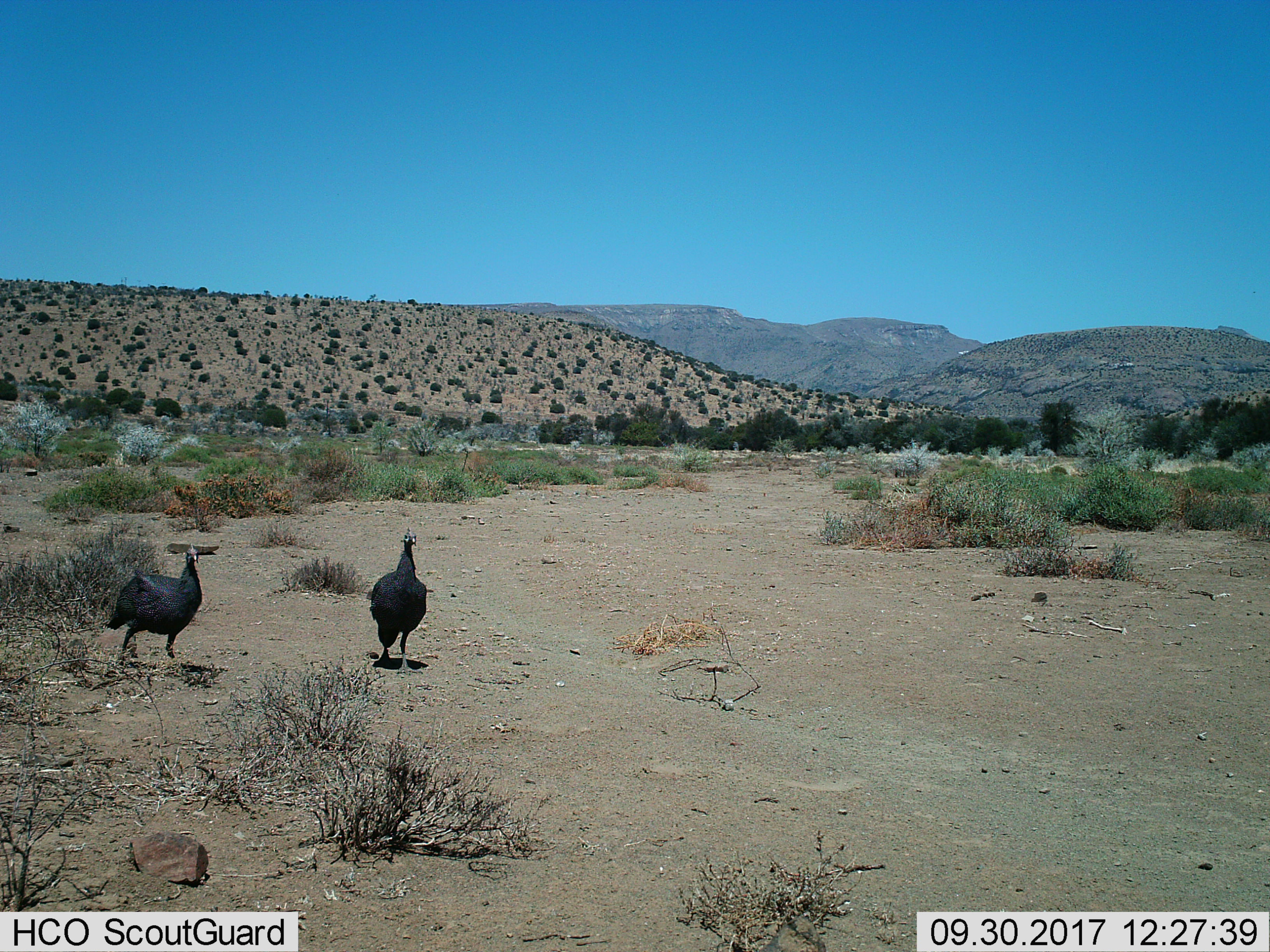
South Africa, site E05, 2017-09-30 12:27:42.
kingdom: Animalia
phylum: Chordata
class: Aves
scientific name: Aves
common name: bird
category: birdother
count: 2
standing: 50%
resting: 0%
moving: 50%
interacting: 10%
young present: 0%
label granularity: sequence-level